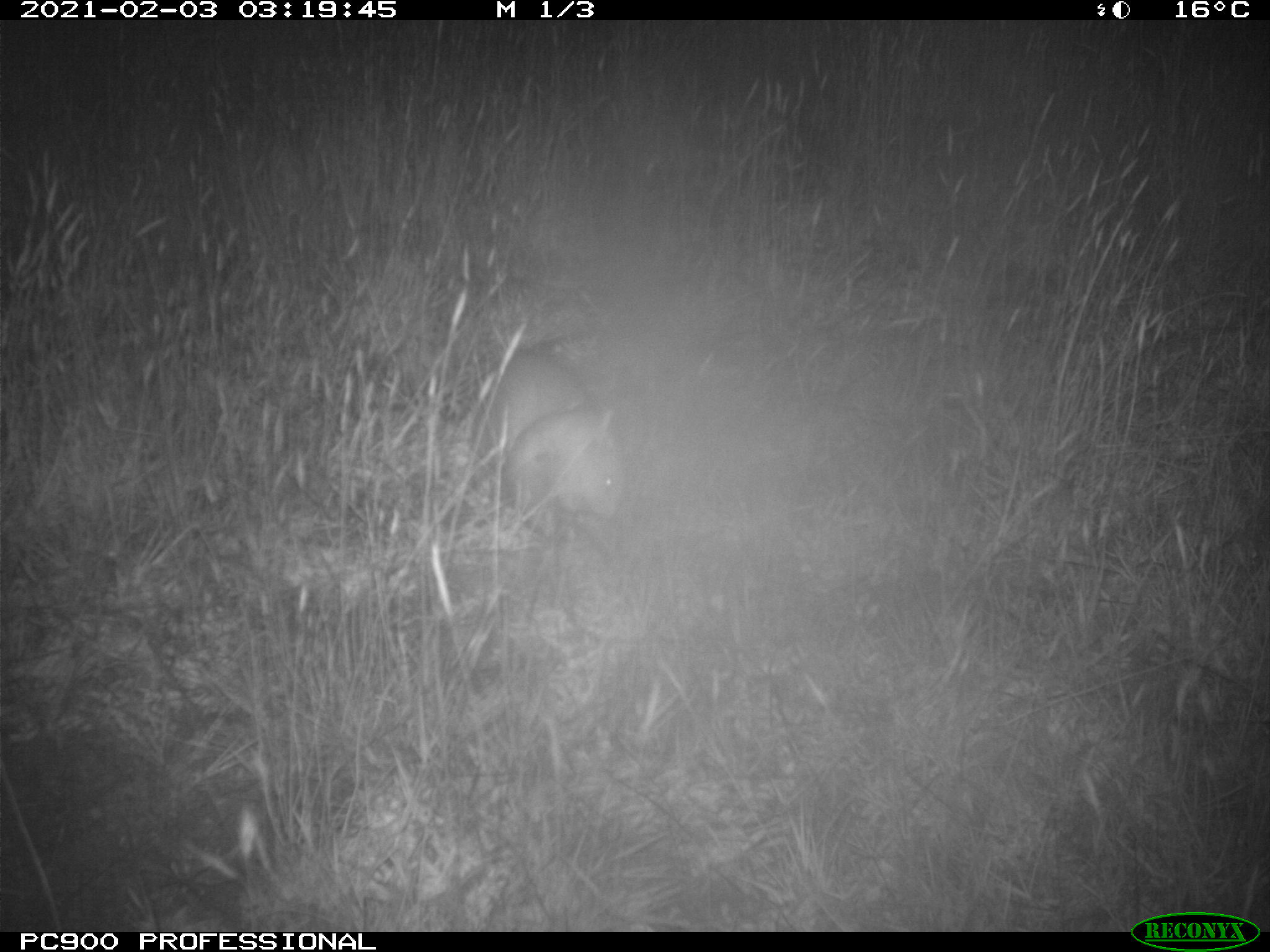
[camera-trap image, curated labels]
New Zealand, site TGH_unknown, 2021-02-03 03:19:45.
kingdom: Animalia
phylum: Chordata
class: Mammalia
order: Carnivora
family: Mustelidae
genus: Mustela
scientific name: Mustela furo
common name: ferret